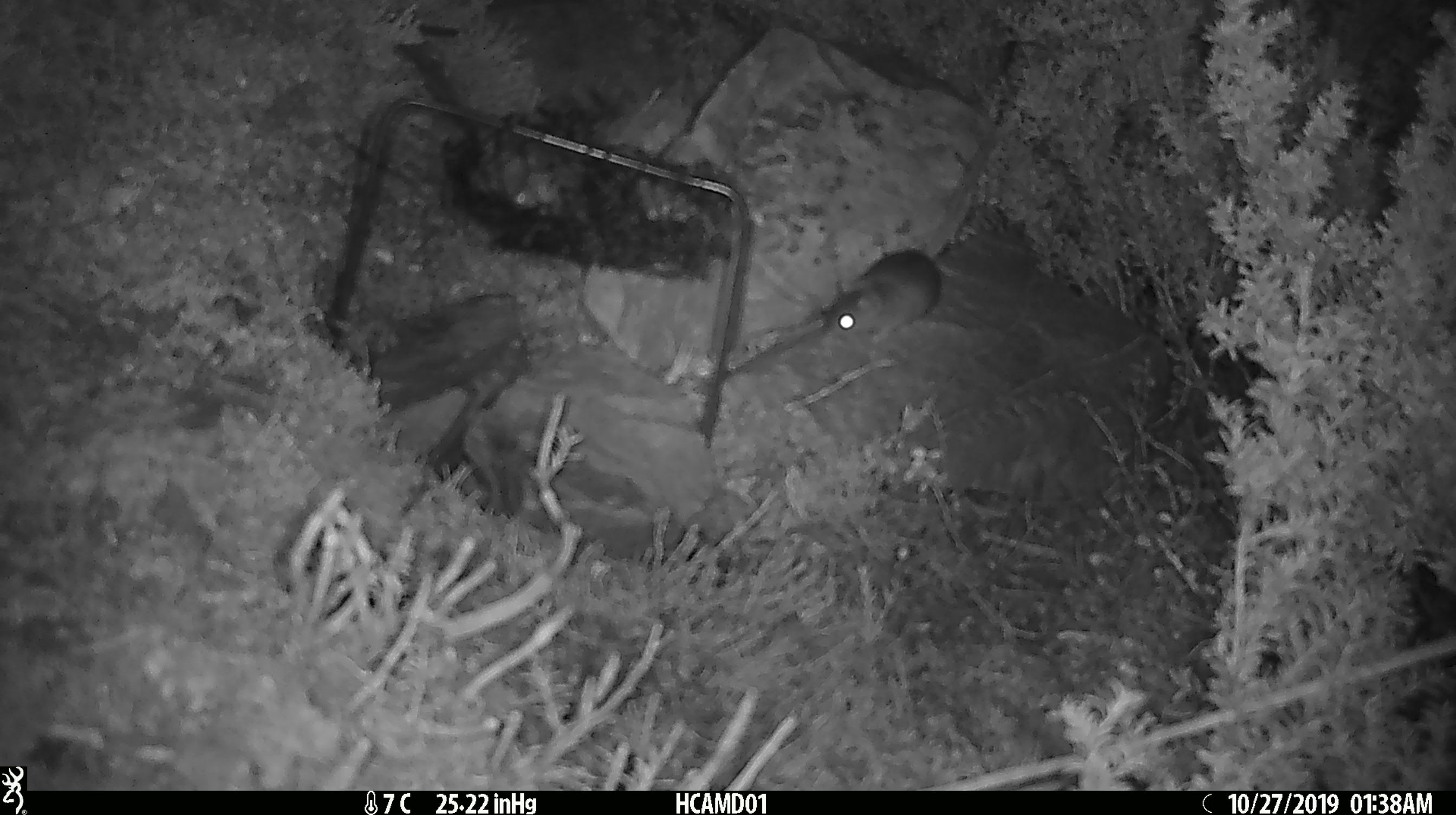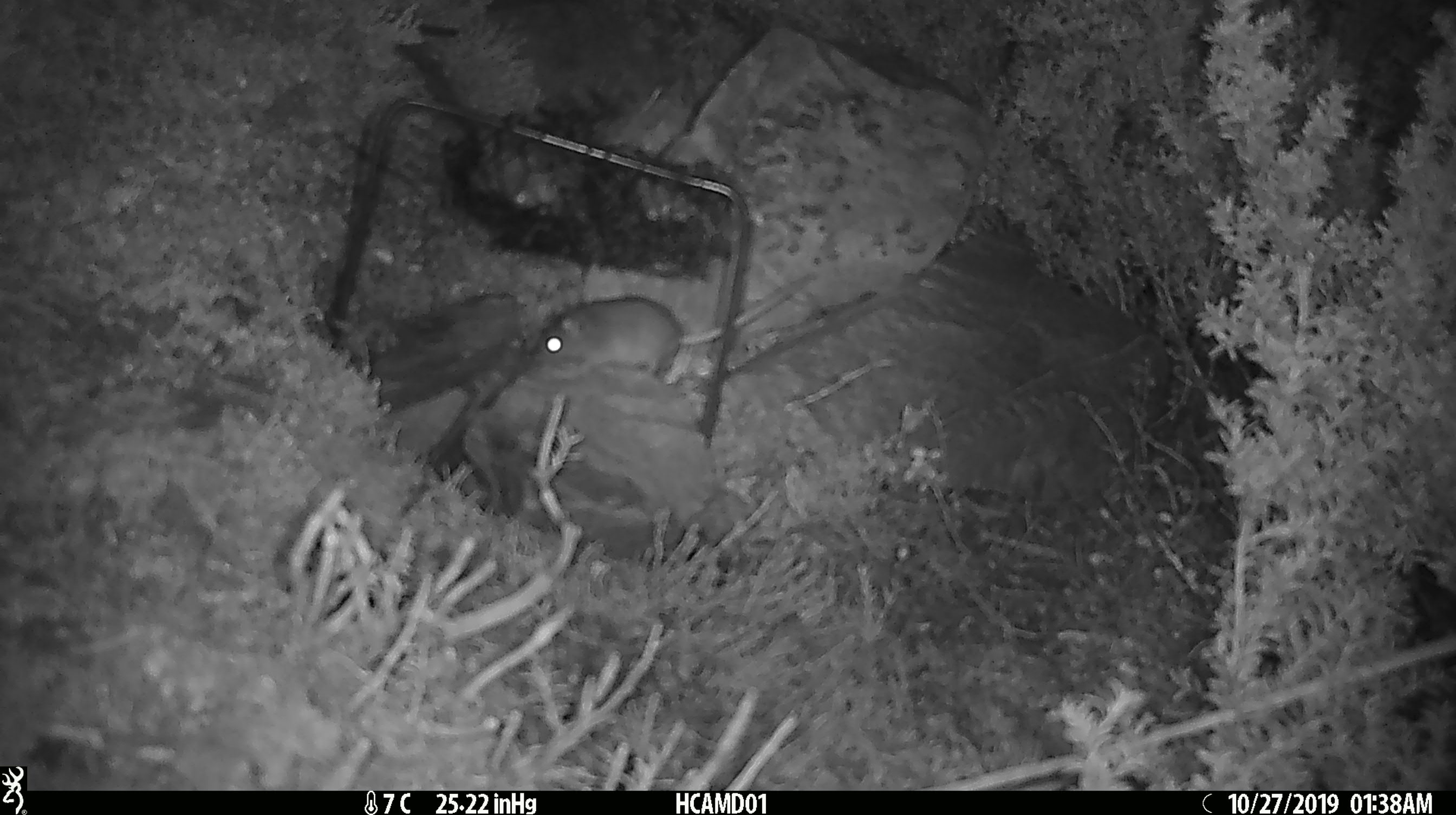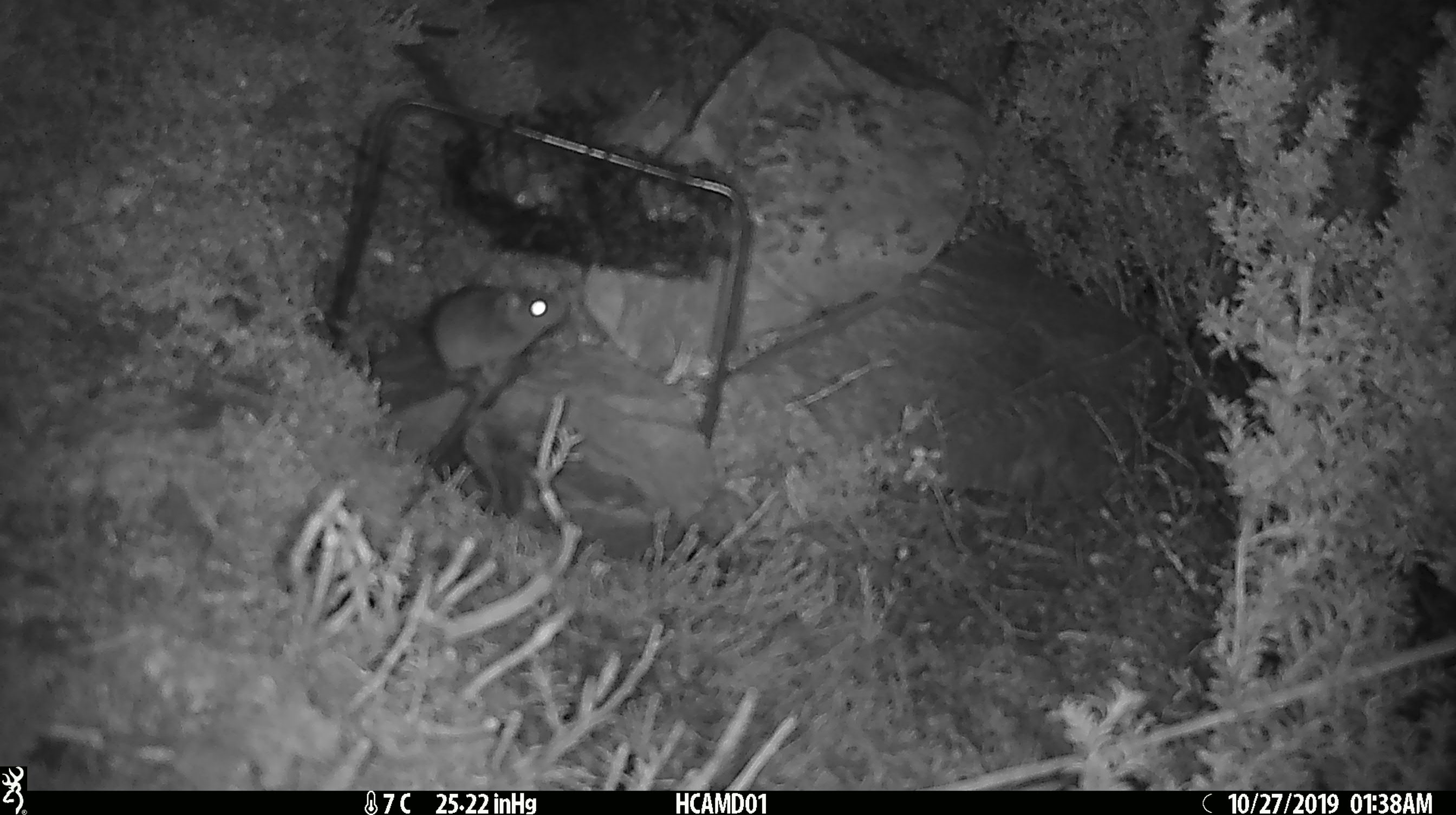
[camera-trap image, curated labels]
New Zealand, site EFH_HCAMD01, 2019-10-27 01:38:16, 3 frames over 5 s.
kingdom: Animalia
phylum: Chordata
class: Mammalia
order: Rodentia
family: Muridae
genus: Mus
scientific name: Mus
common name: mouse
Mouse (Mus).